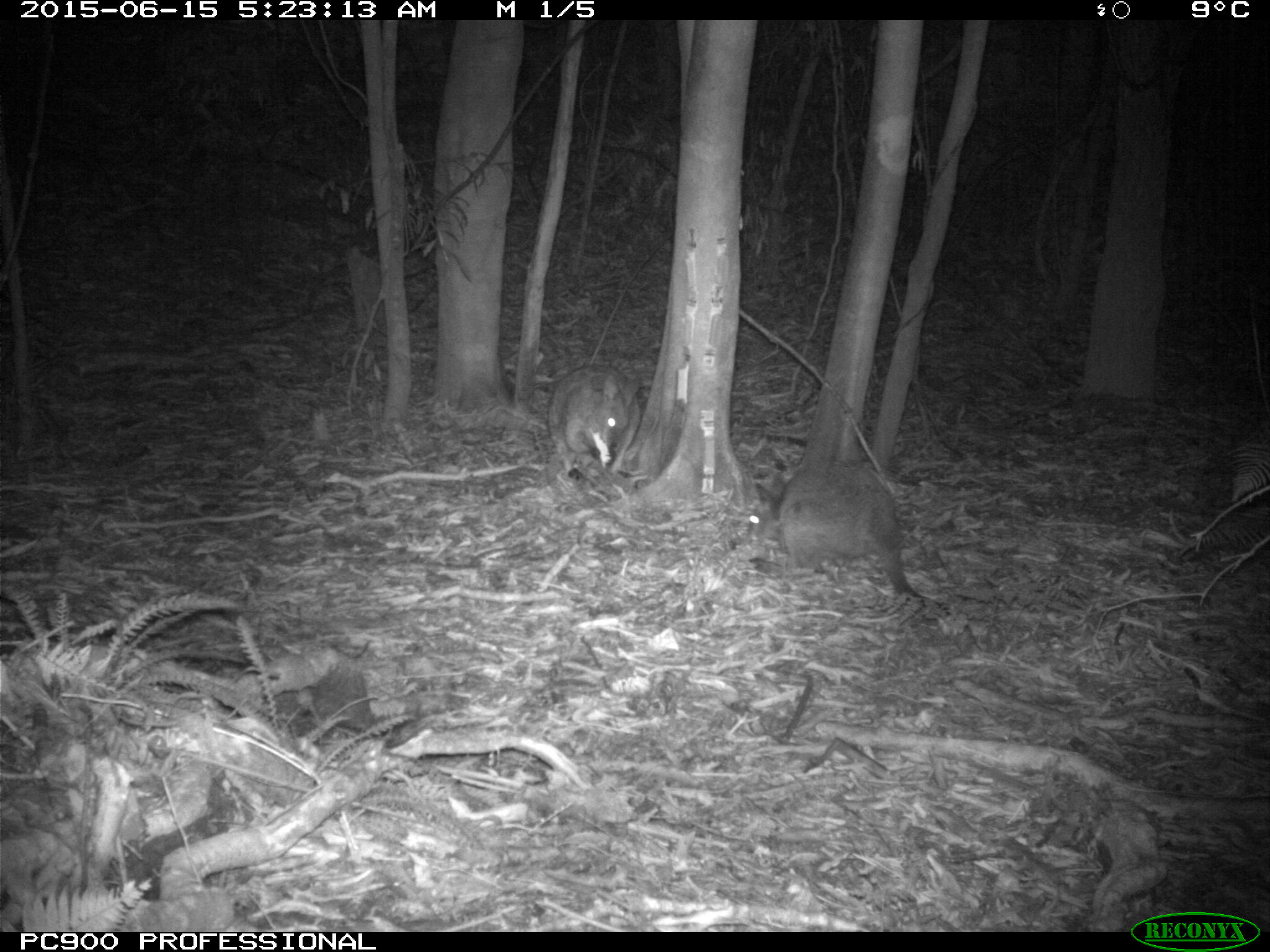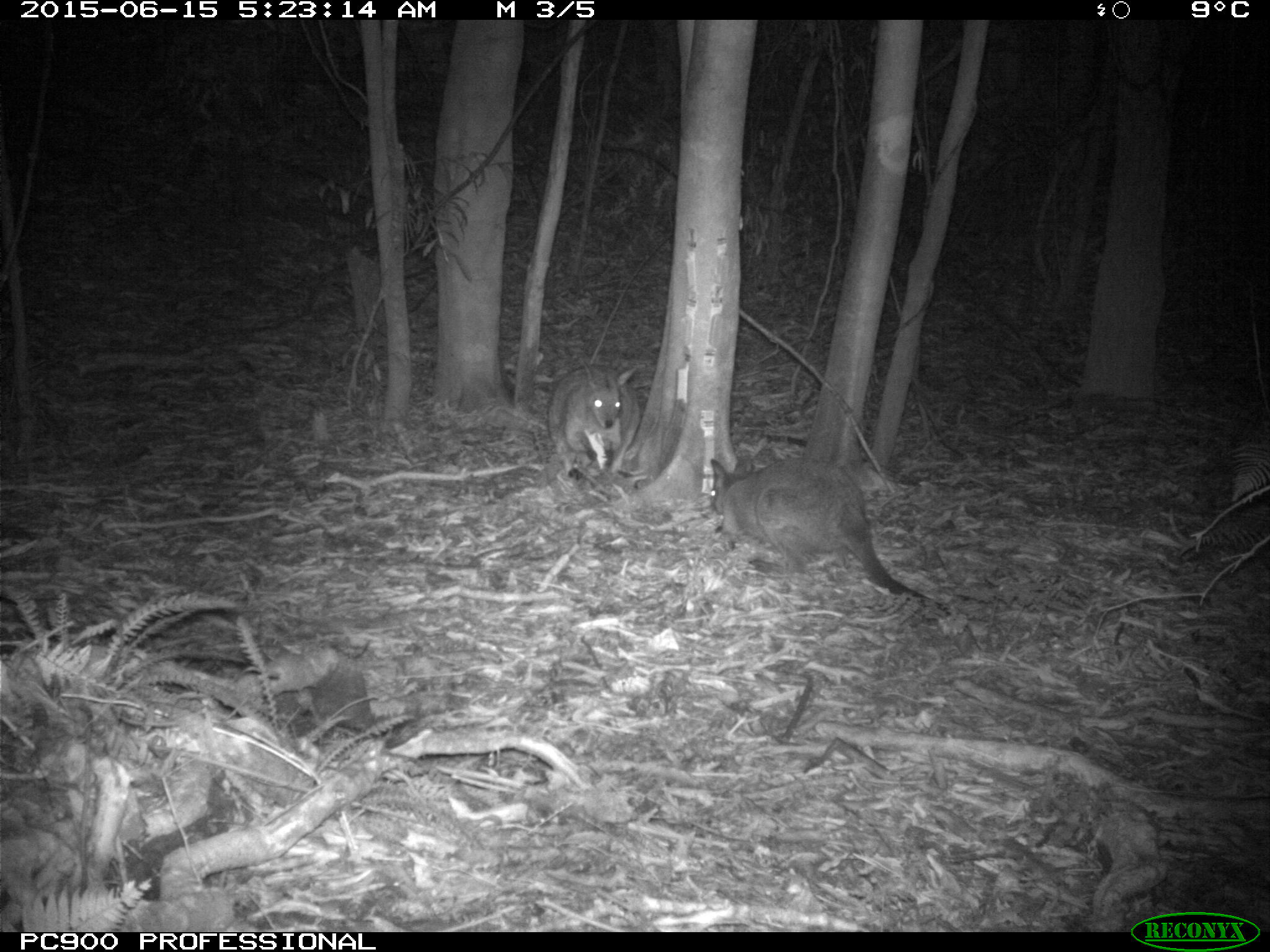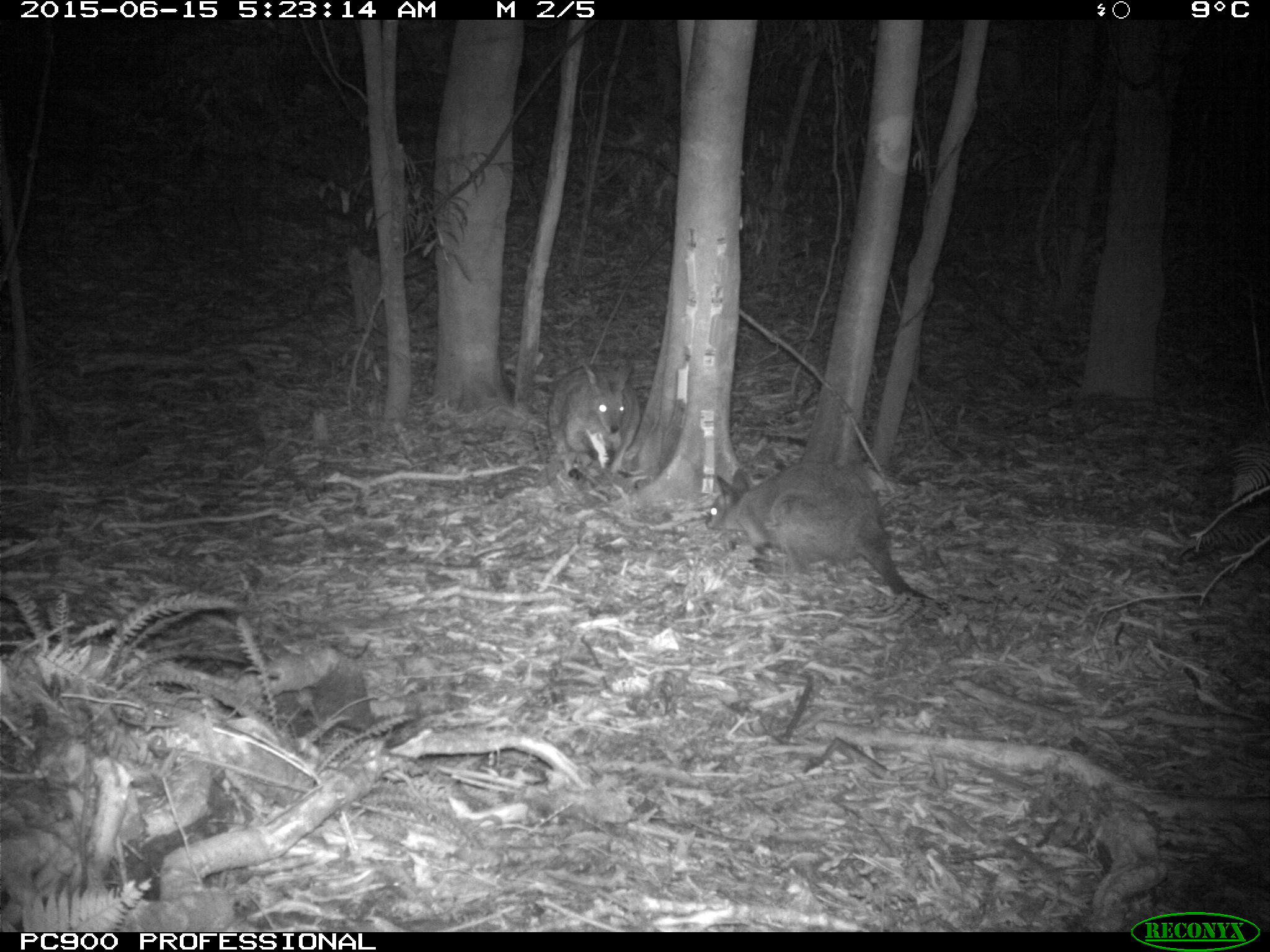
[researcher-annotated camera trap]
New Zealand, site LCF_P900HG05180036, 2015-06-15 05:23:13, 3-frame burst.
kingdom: Animalia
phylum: Chordata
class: Mammalia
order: Diprotodontia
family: Macropodidae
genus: Notamacropus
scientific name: Notamacropus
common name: wallaby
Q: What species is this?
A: Wallaby (Notamacropus).